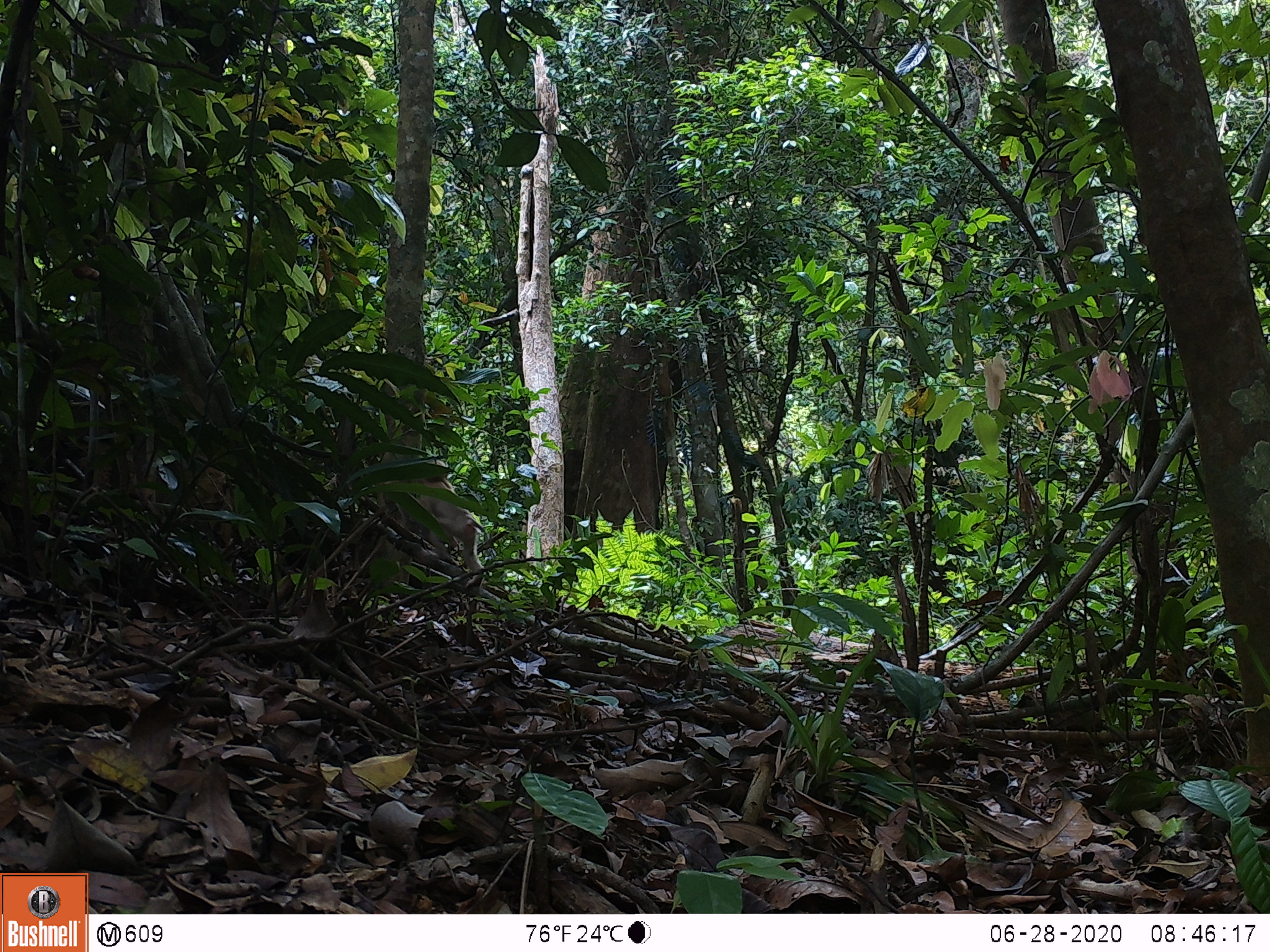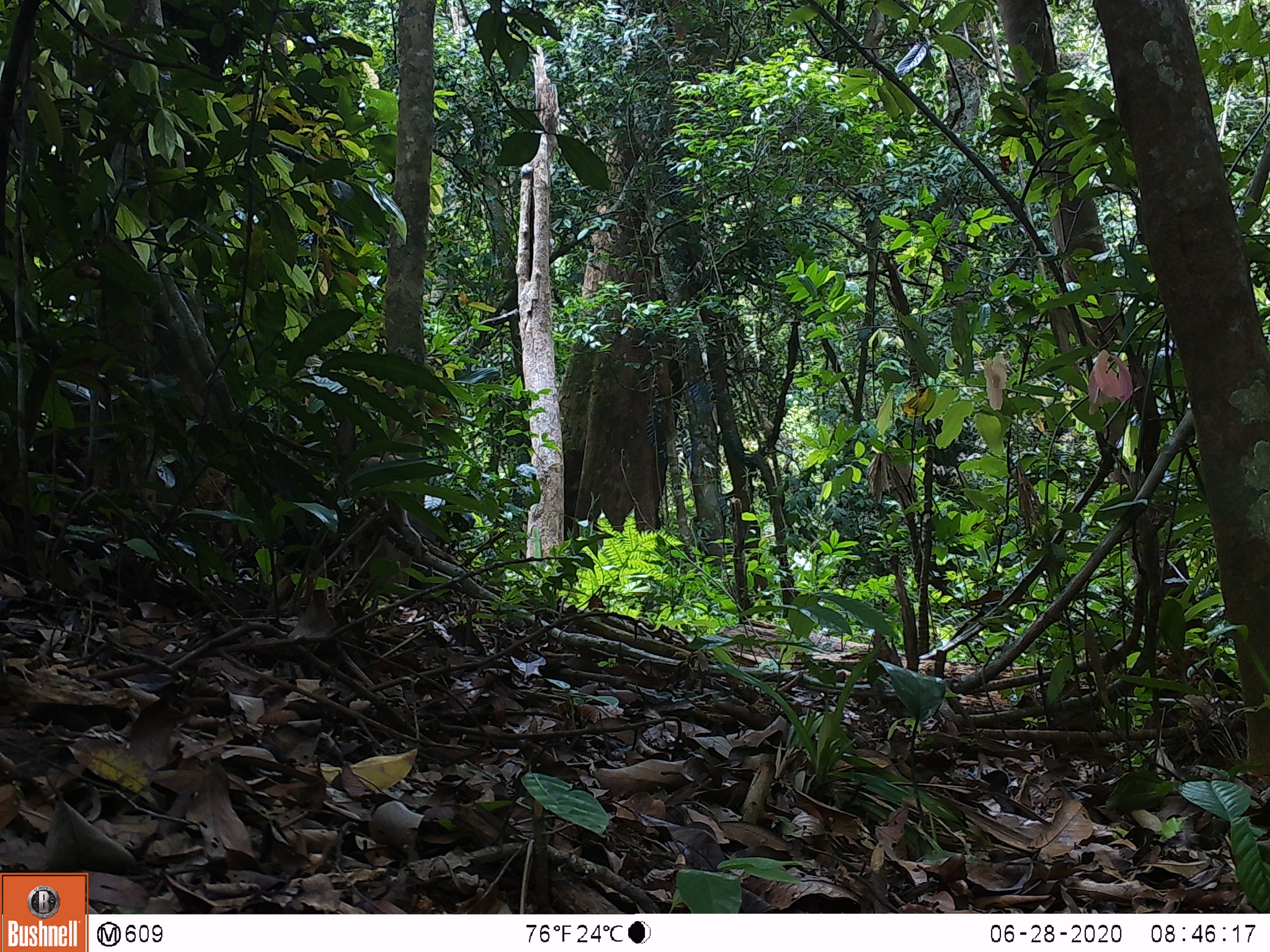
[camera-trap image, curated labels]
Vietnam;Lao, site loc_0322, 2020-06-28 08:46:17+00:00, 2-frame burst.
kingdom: Animalia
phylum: Chordata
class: Mammalia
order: Primates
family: Cercopithecidae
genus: Macaca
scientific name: Macaca nemestrina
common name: pig-tailed macaque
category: pig tailed macaque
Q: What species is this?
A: Pig tailed macaque (pig-tailed macaque) (Macaca nemestrina).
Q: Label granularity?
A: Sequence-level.